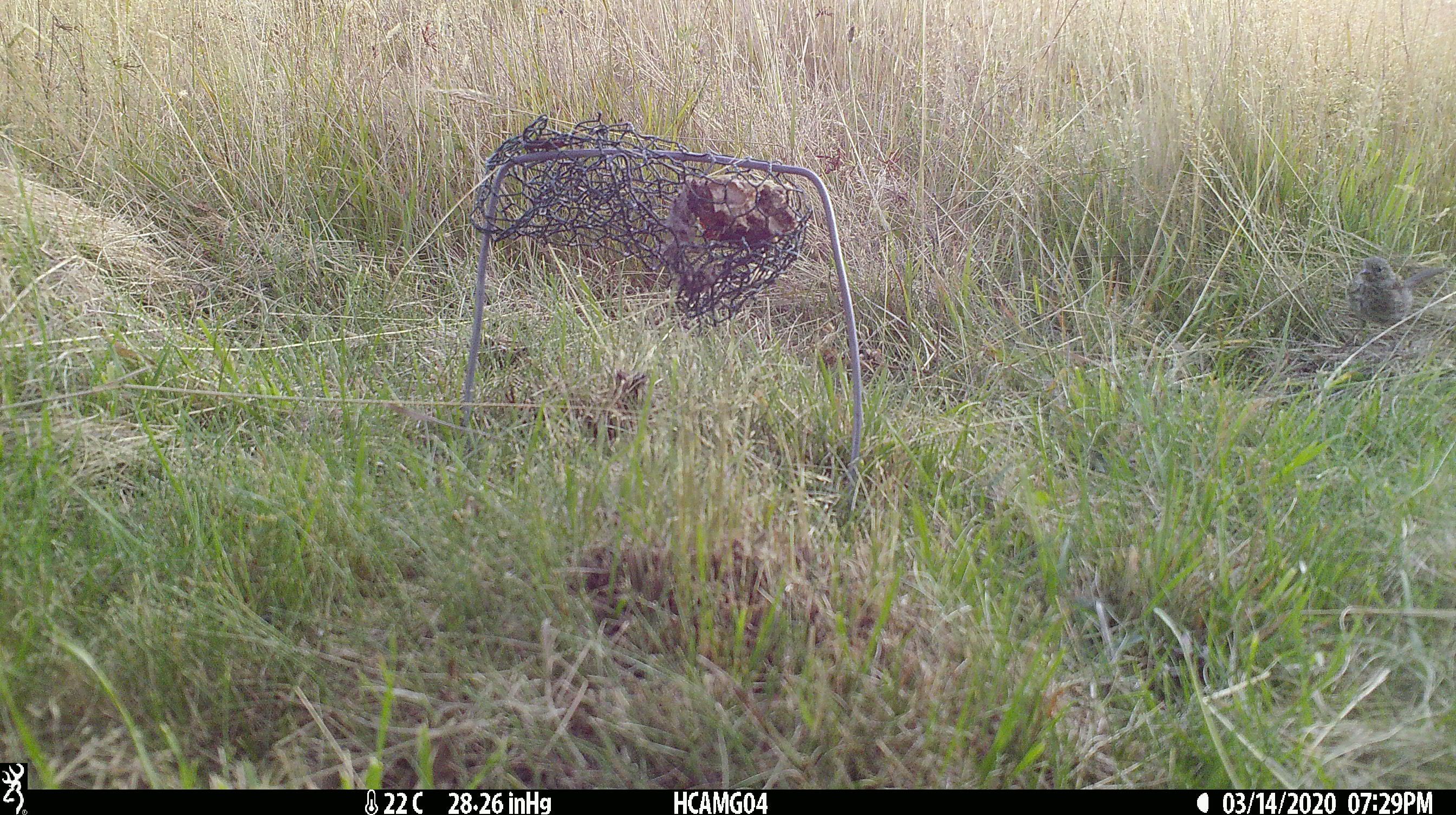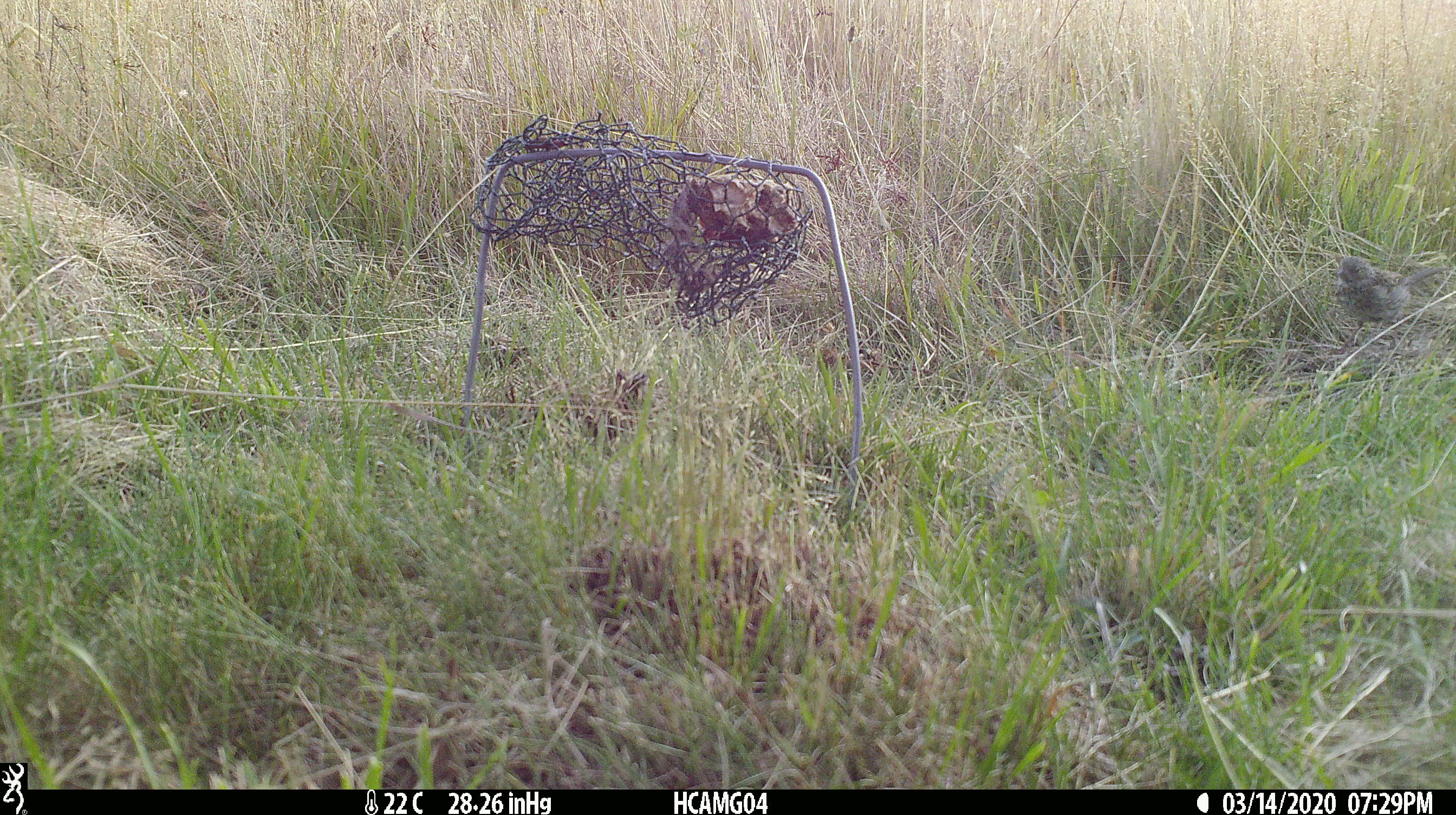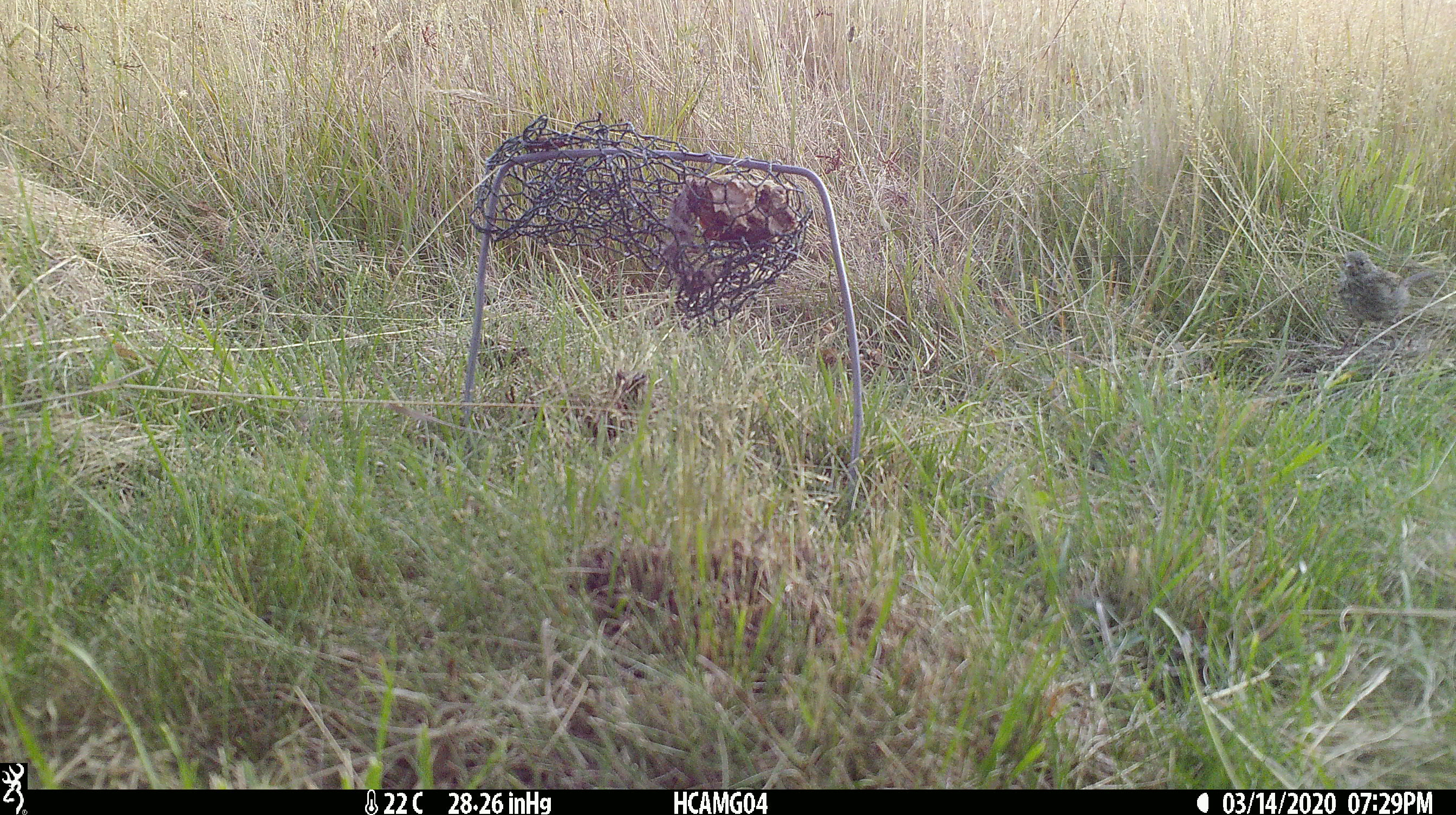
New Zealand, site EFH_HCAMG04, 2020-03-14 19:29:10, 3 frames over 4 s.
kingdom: Animalia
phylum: Chordata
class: Aves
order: Passeriformes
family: Prunellidae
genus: Prunella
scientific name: Prunella modularis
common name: dunnock